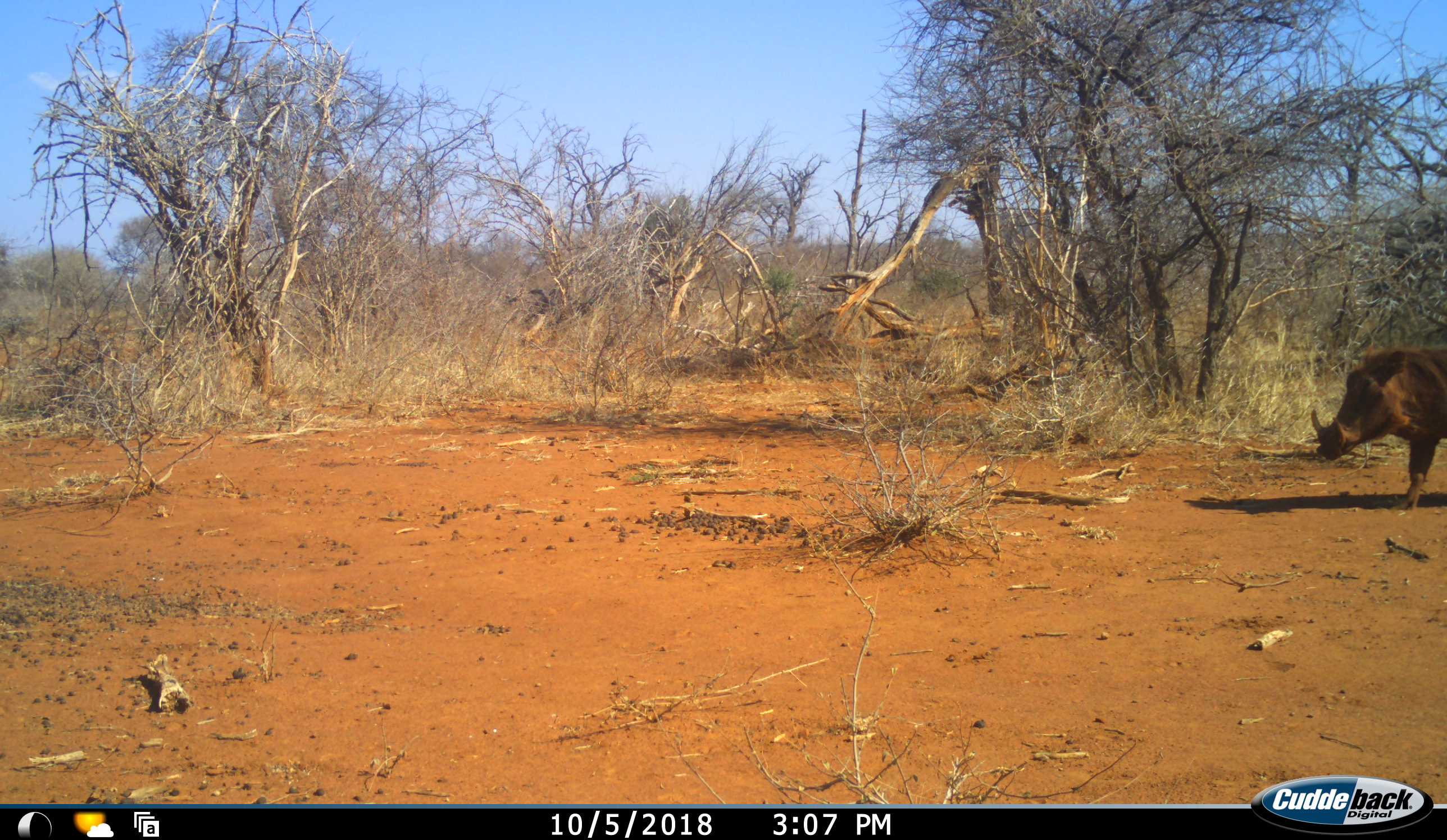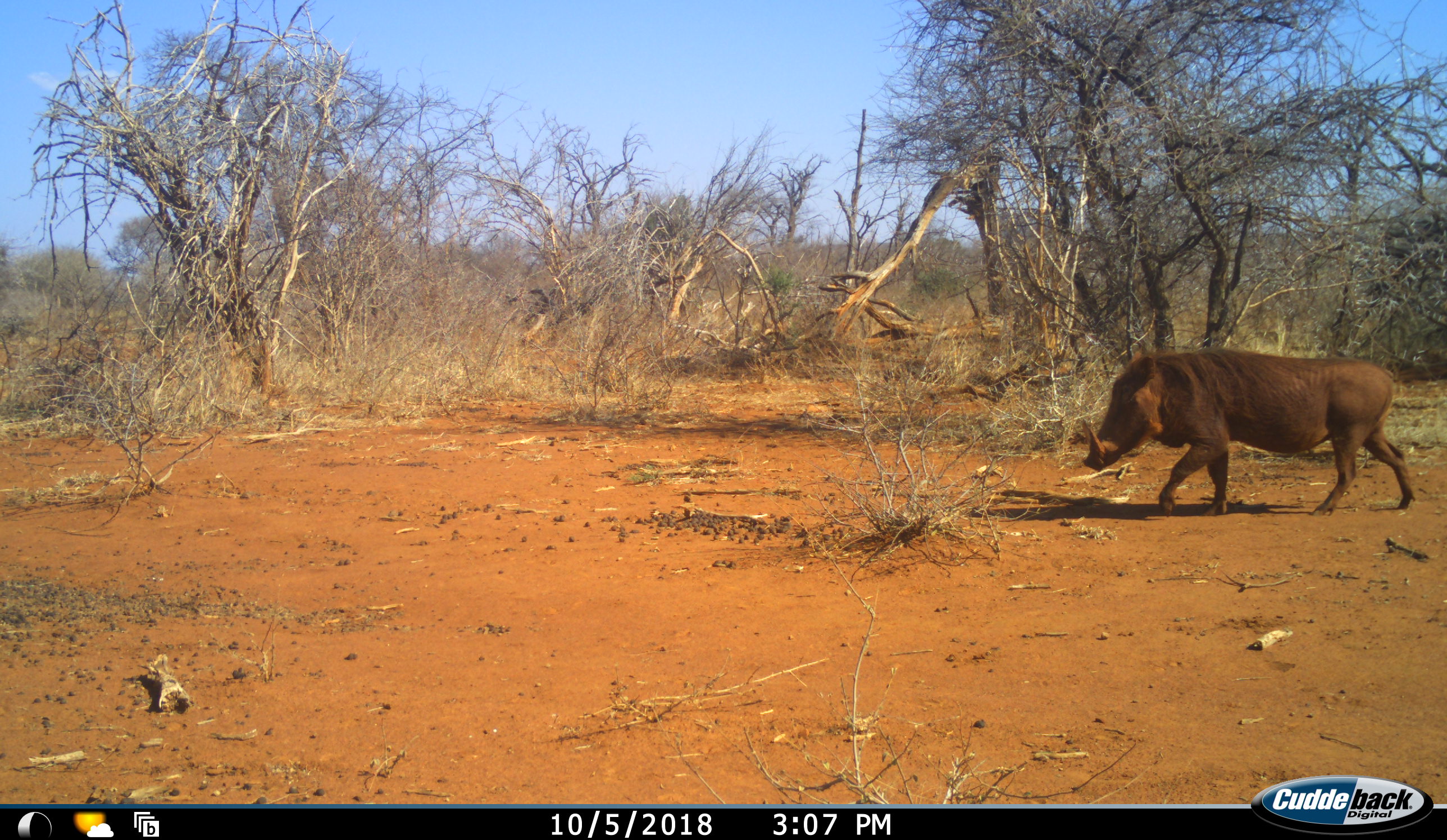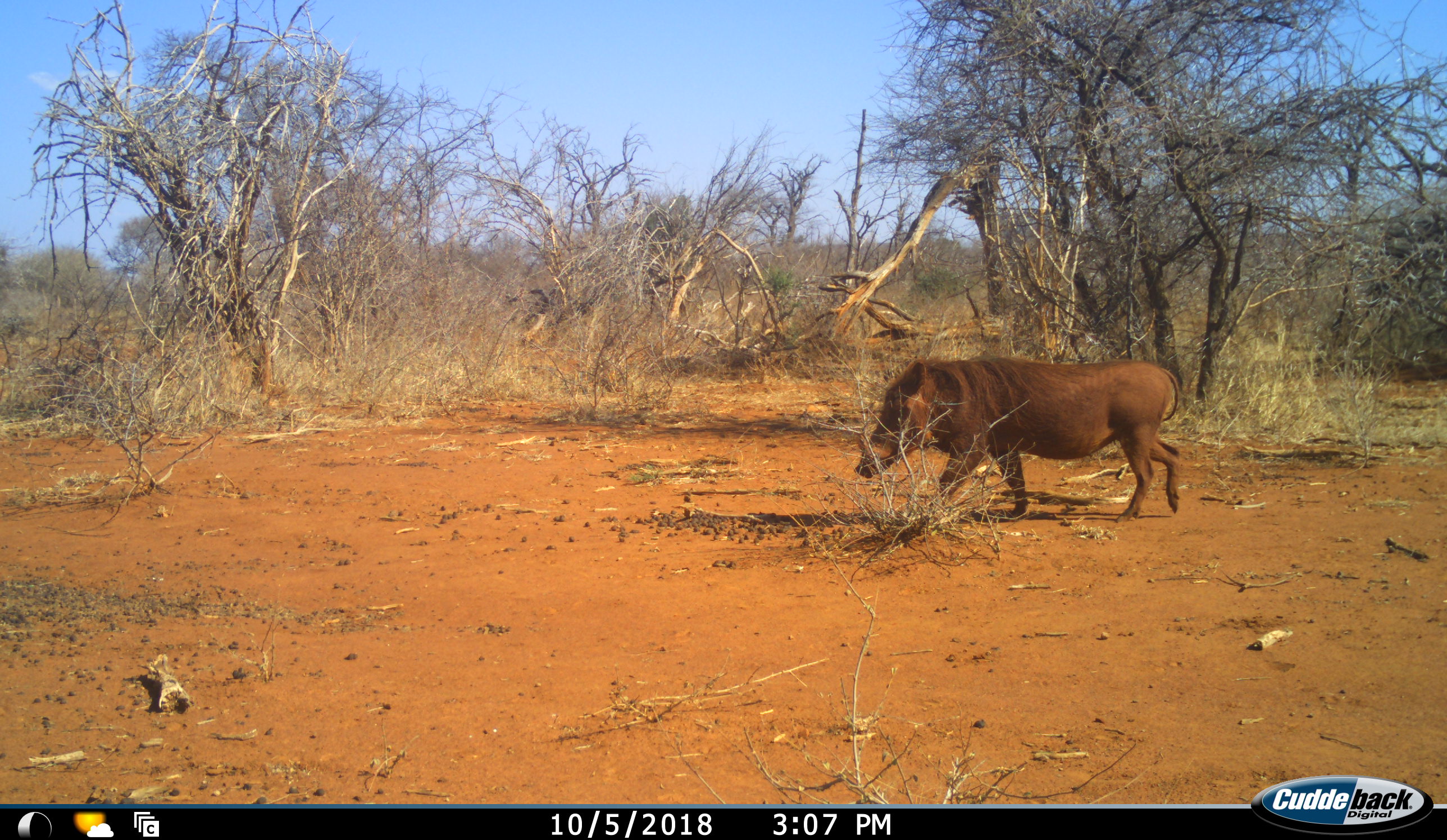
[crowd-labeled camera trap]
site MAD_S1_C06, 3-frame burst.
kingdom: Animalia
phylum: Chordata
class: Mammalia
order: Artiodactyla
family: Suidae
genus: Phacochoerus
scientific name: Phacochoerus africanus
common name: warthog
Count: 1.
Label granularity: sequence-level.